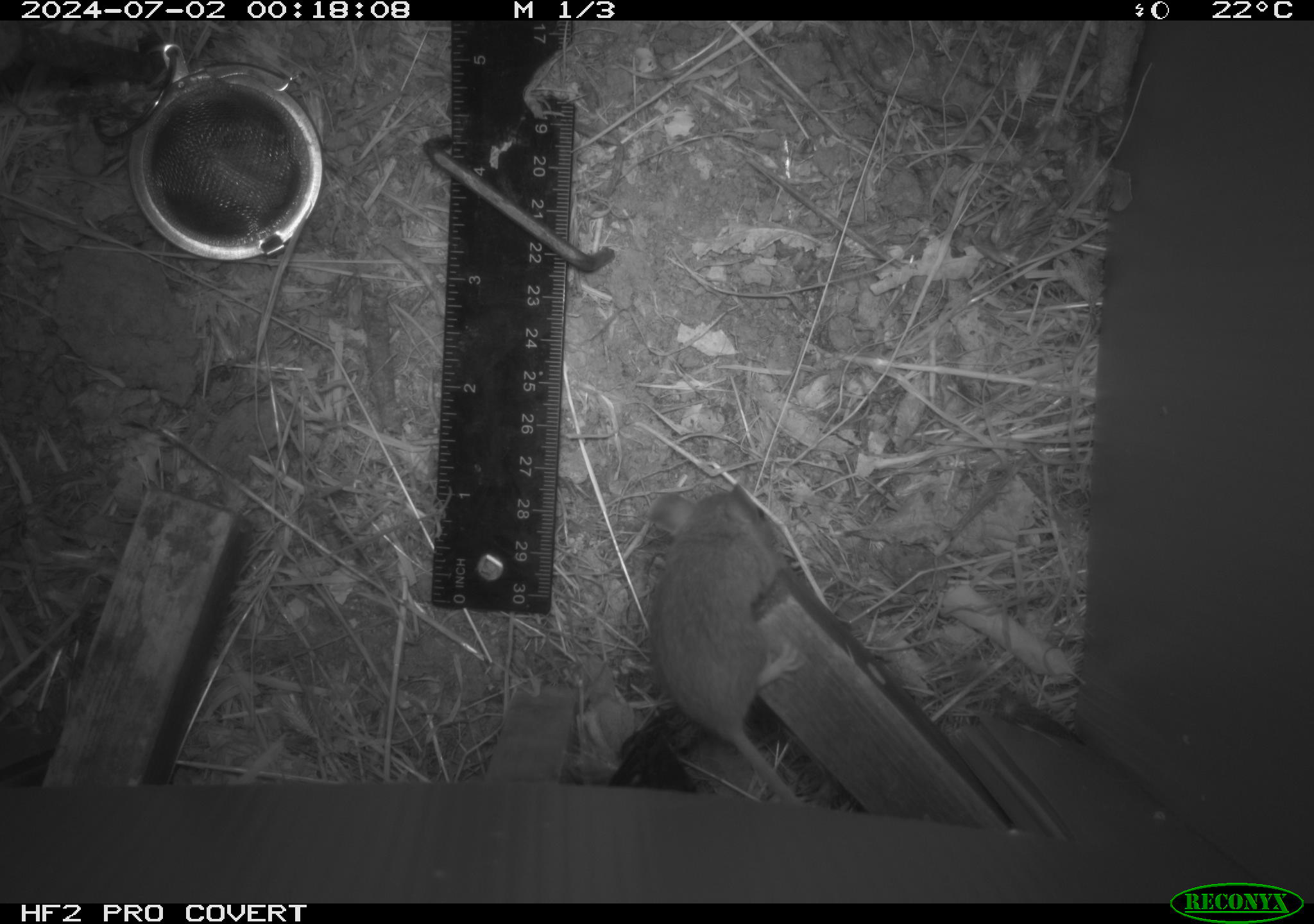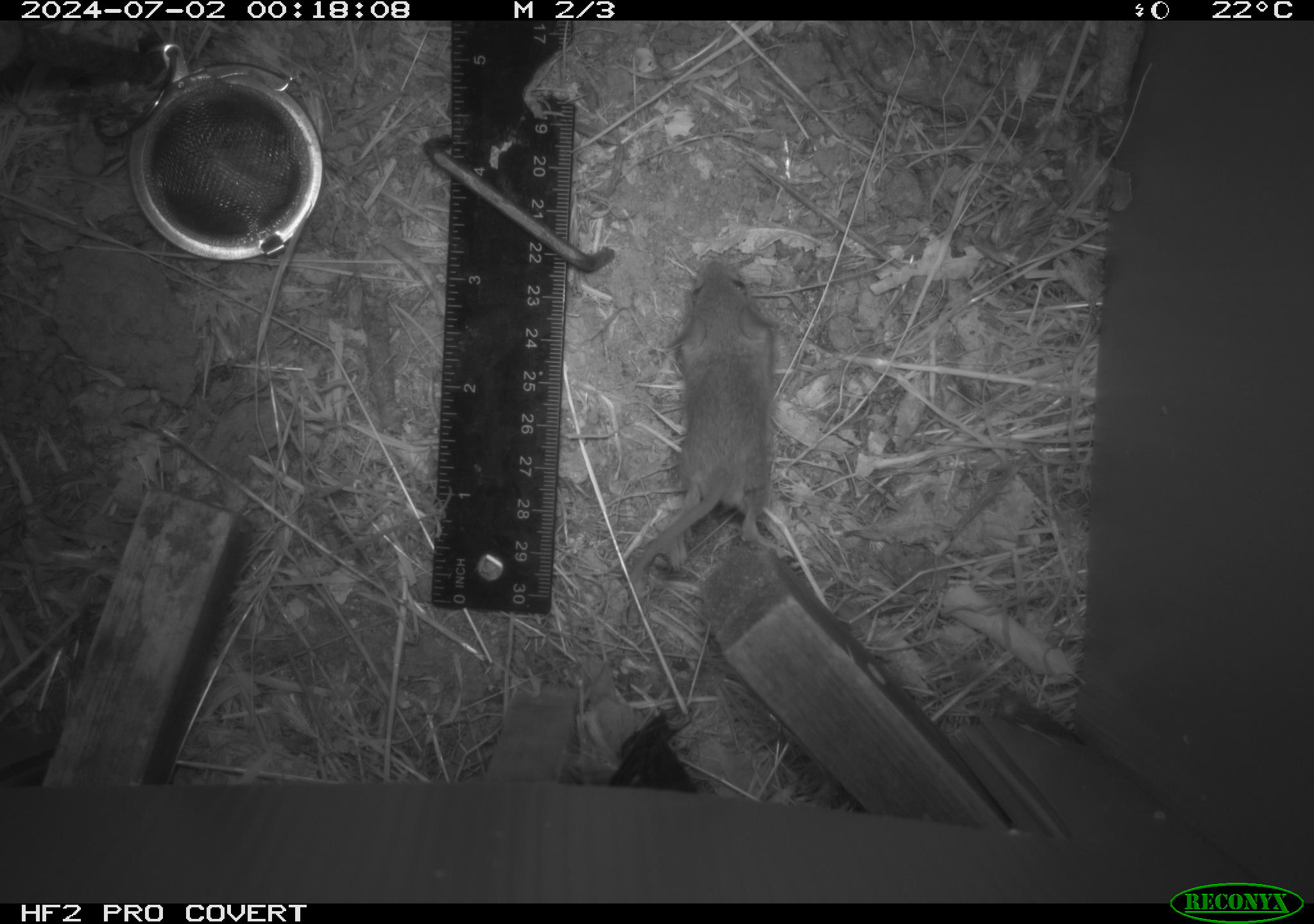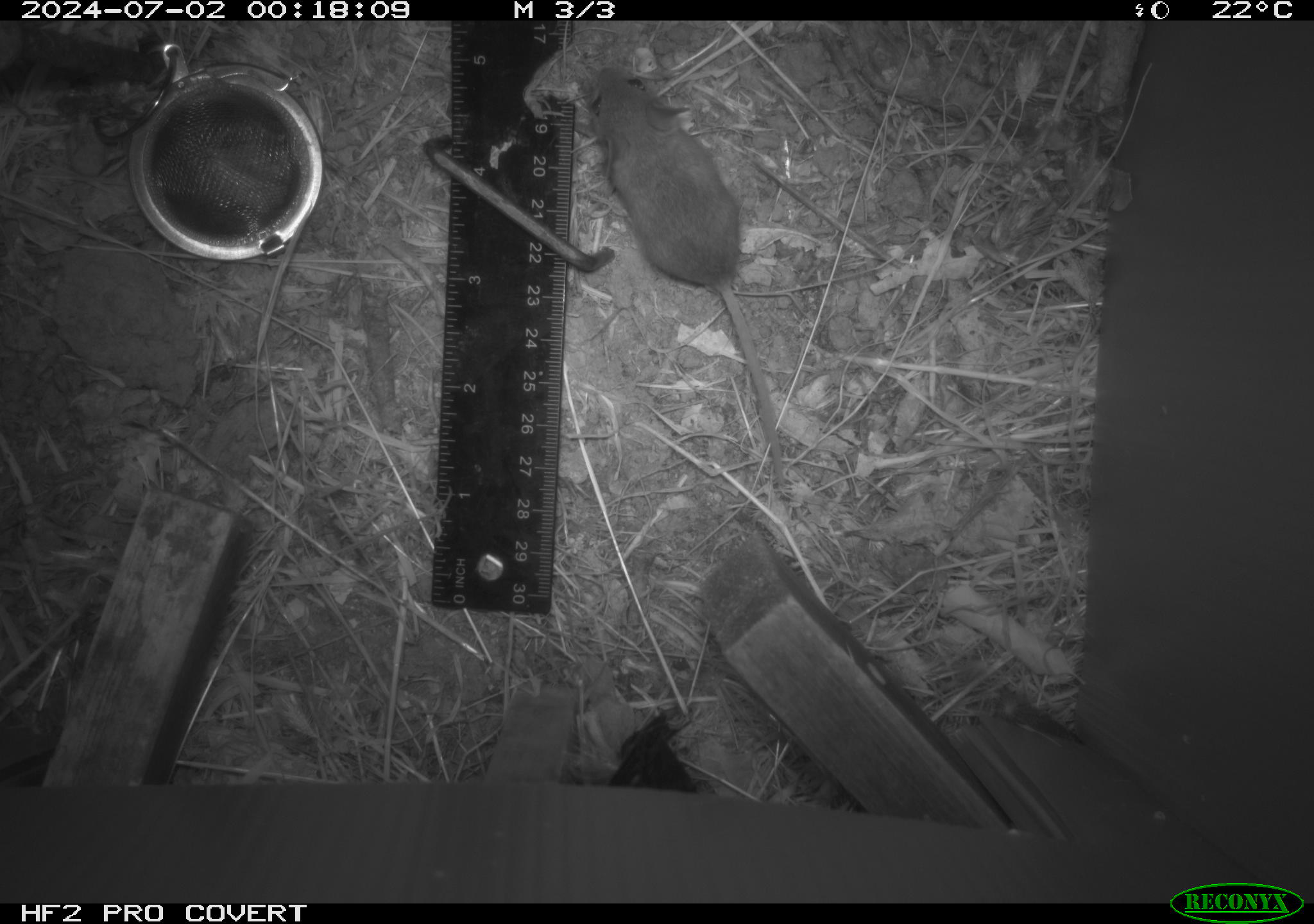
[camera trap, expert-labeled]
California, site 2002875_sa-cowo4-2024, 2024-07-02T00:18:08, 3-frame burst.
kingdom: Animalia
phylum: Chordata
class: Mammalia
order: Rodentia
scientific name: Rodentia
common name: mouse species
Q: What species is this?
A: Mouse species (Rodentia).